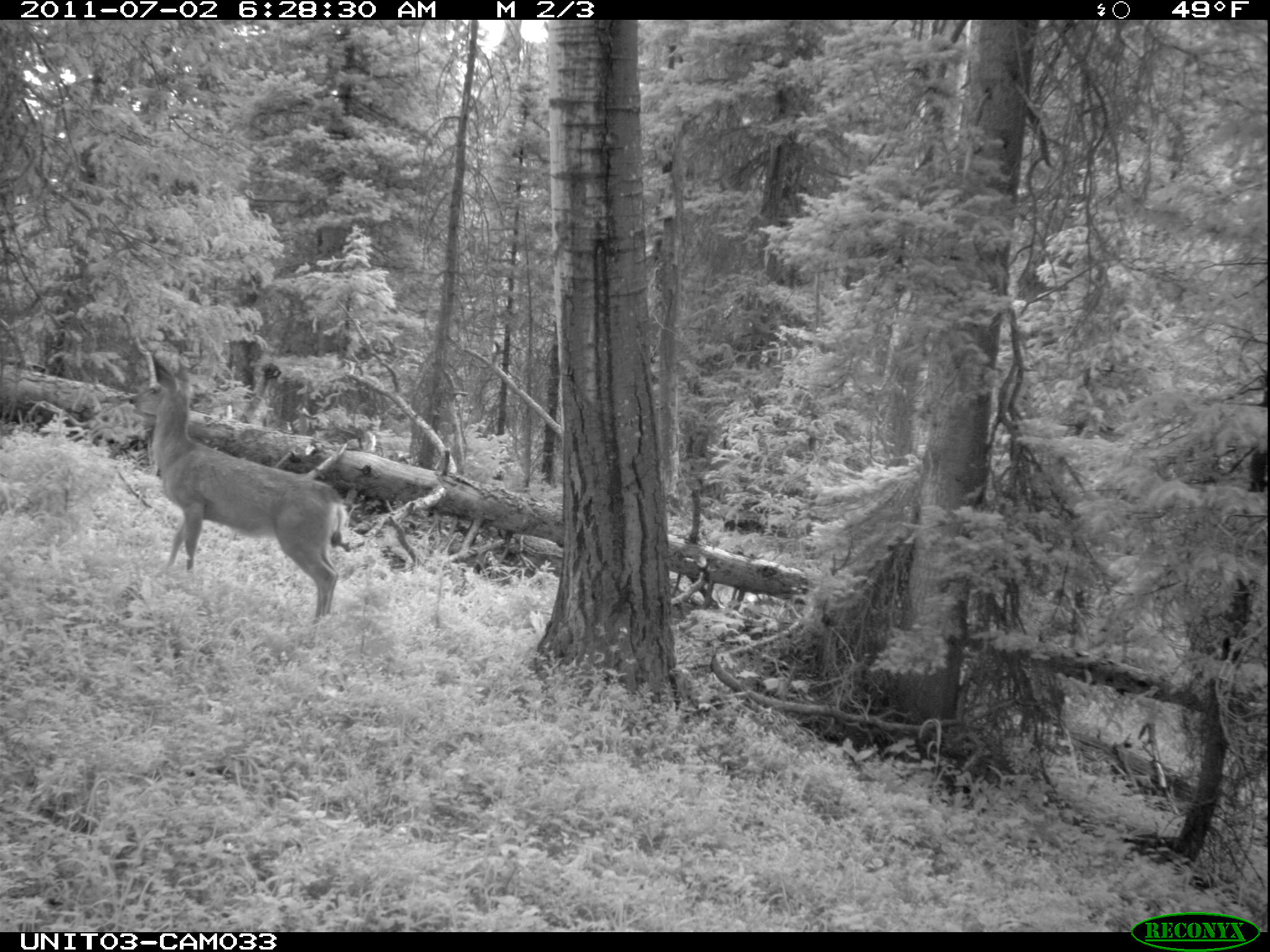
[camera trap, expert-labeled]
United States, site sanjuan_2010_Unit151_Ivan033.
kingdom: Animalia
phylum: Chordata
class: Mammalia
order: Artiodactyla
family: Cervidae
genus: Odocoileus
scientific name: Odocoileus hemionus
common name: mule deer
Odocoileus hemionus (mule deer).